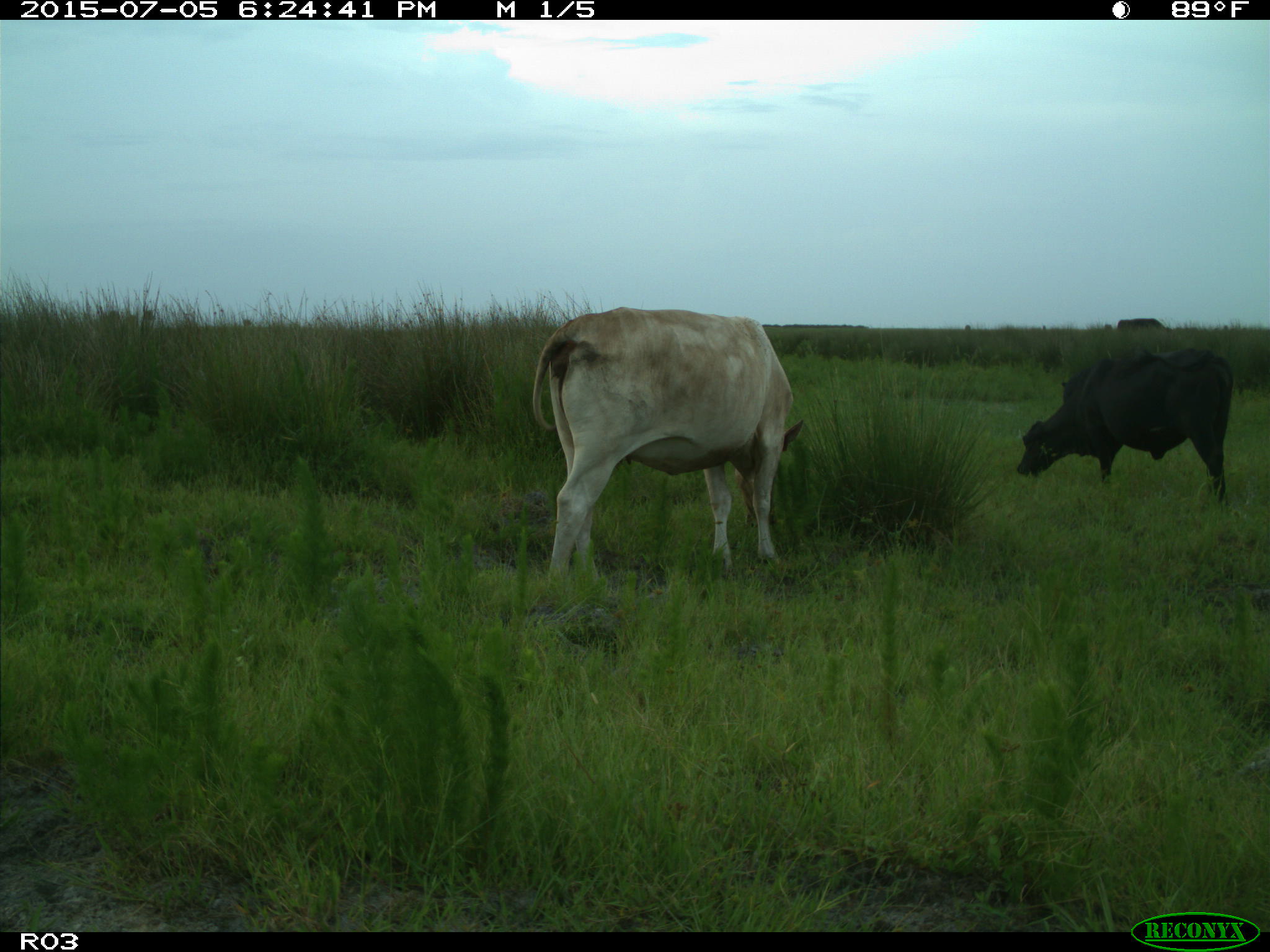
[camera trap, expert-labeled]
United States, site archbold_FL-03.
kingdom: Animalia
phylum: Chordata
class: Mammalia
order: Artiodactyla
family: Bovidae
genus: Bos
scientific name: Bos taurus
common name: domestic cow